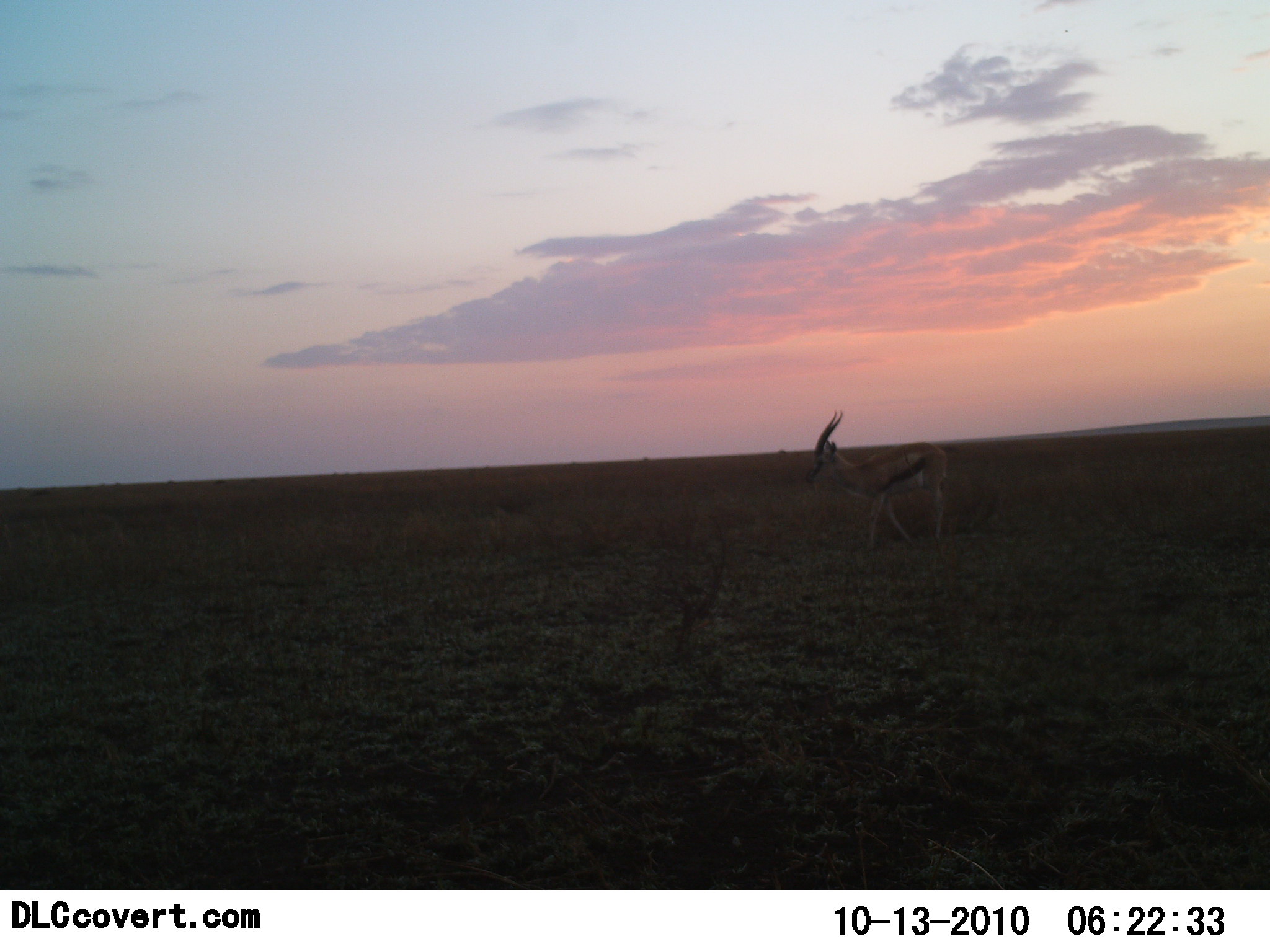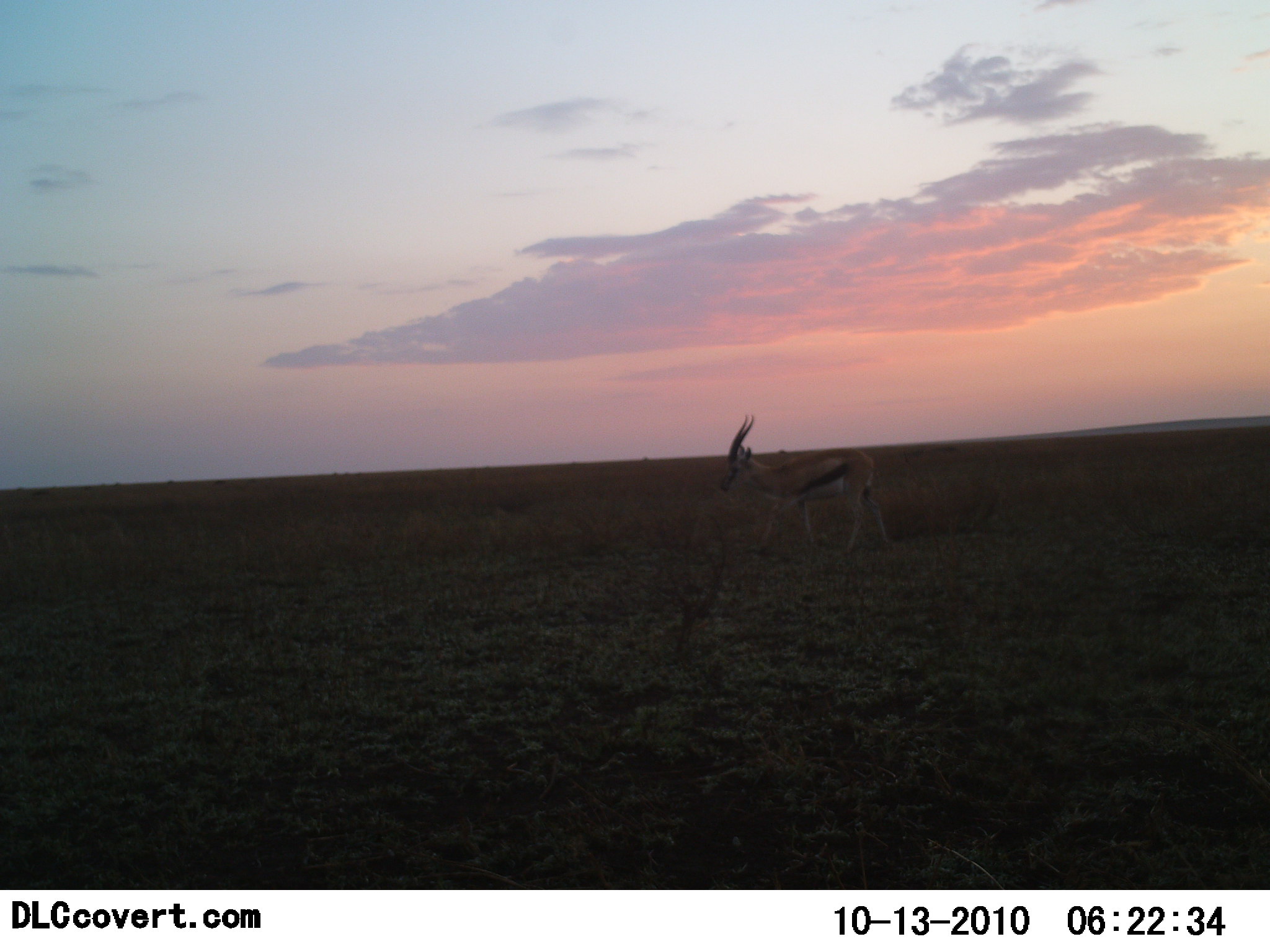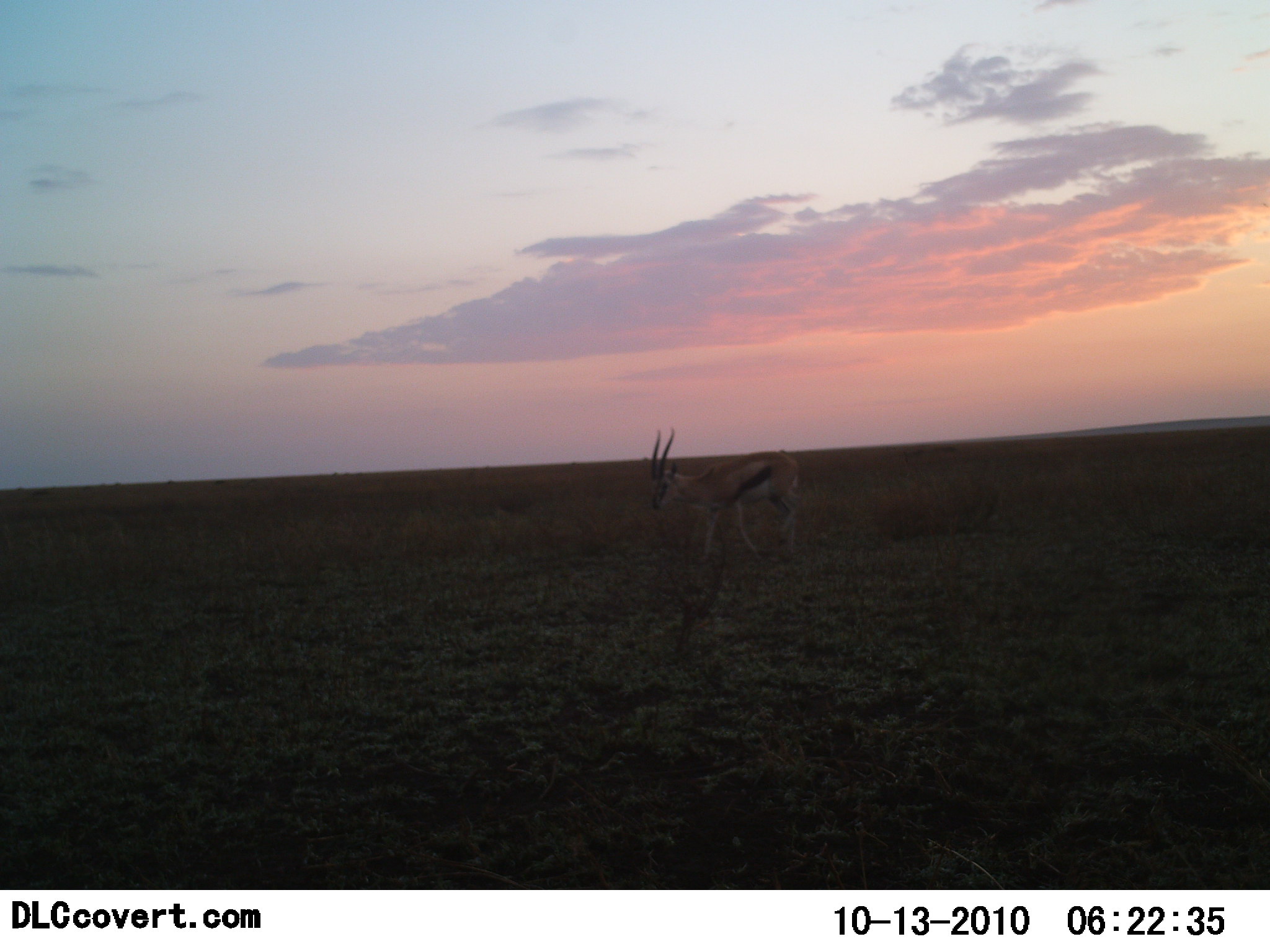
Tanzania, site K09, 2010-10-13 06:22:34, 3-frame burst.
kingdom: Animalia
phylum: Chordata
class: Mammalia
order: Artiodactyla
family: Bovidae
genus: Eudorcas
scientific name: Eudorcas thomsonii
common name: thomson's gazelle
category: gazellethomsons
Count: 1.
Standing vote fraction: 0%.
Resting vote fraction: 0%.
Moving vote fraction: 100%.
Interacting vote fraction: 0%.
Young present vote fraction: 0%.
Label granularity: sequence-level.